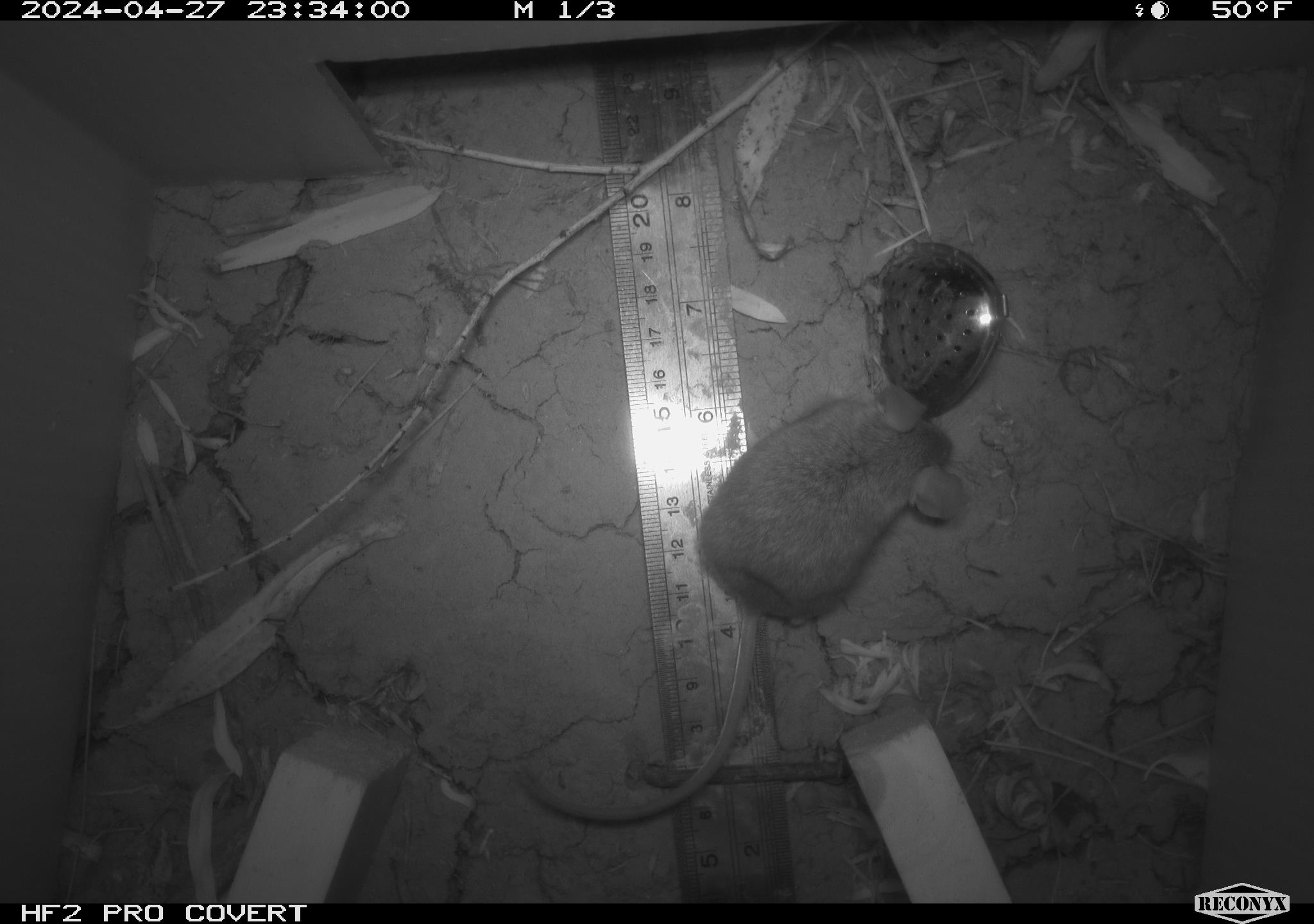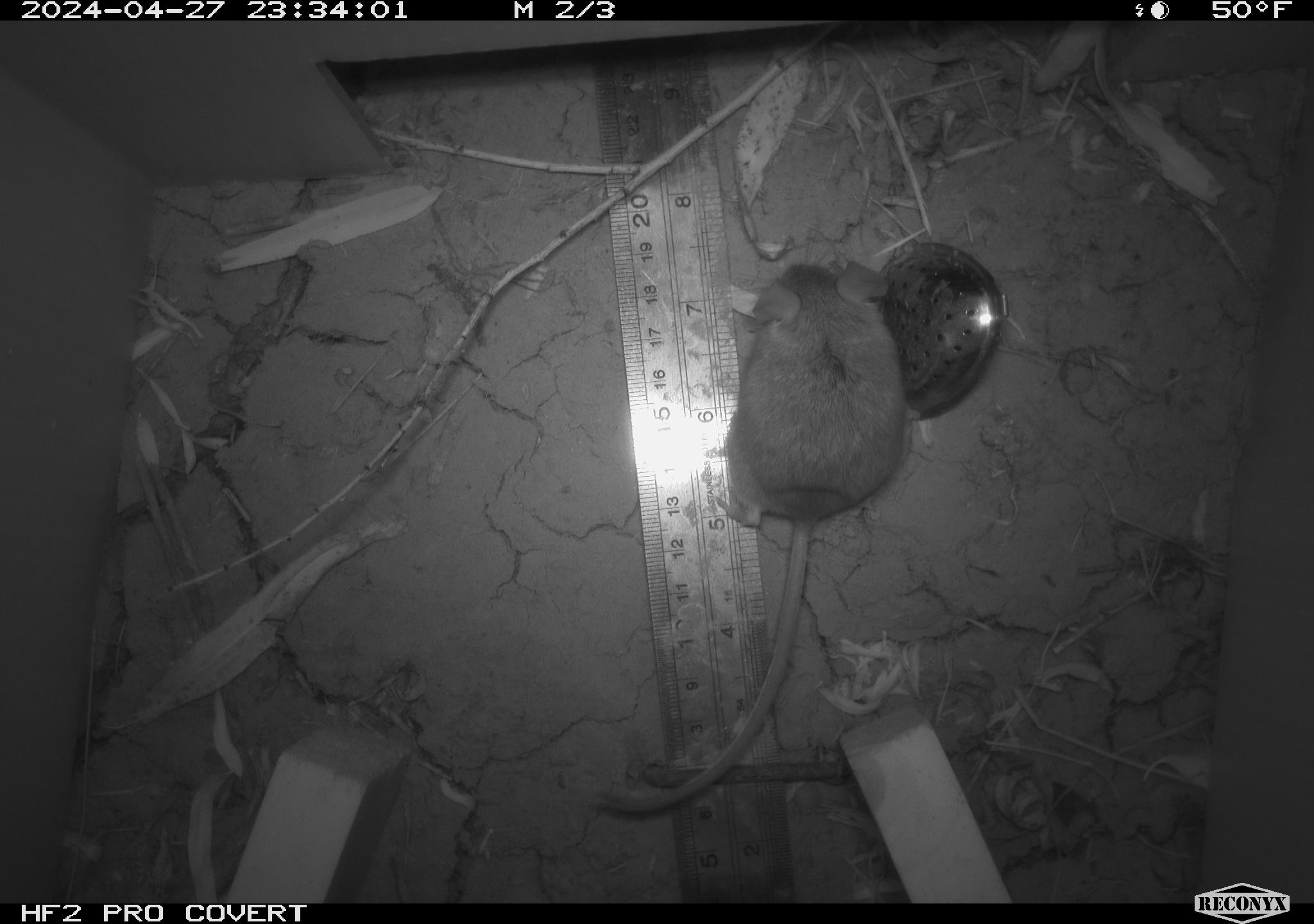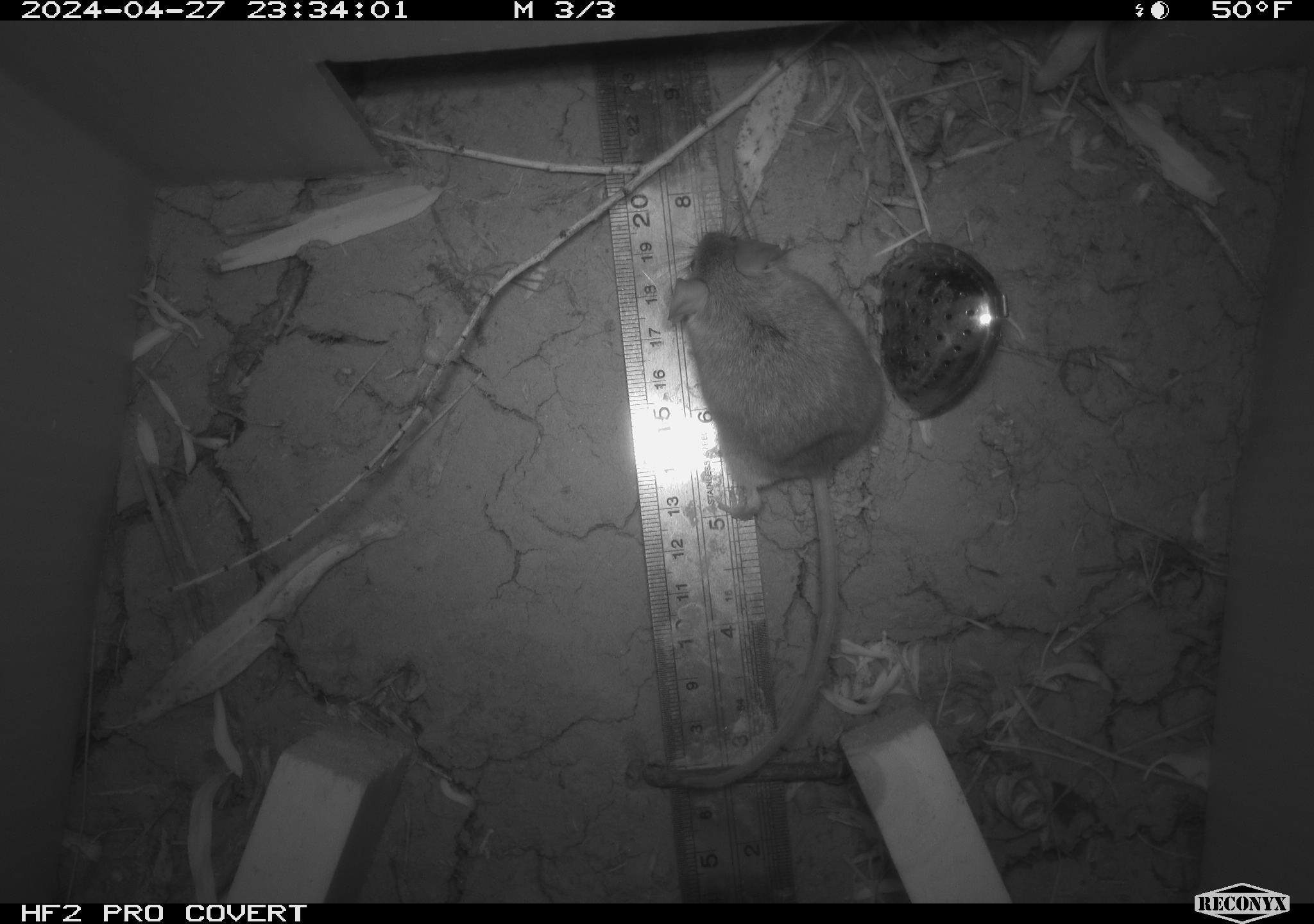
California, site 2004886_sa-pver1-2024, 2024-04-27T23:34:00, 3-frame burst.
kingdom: Animalia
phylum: Chordata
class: Mammalia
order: Rodentia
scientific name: Rodentia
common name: mouse species